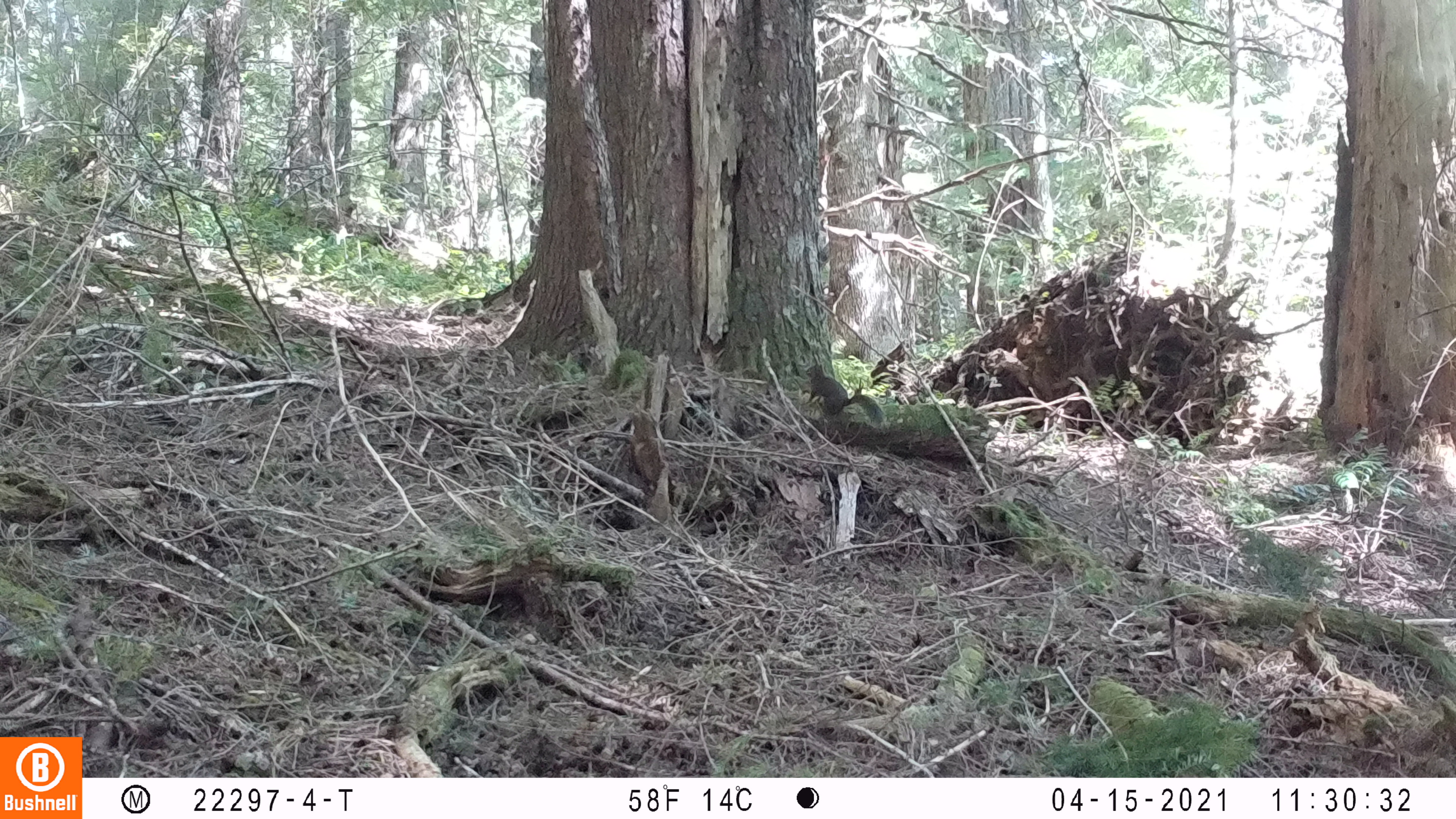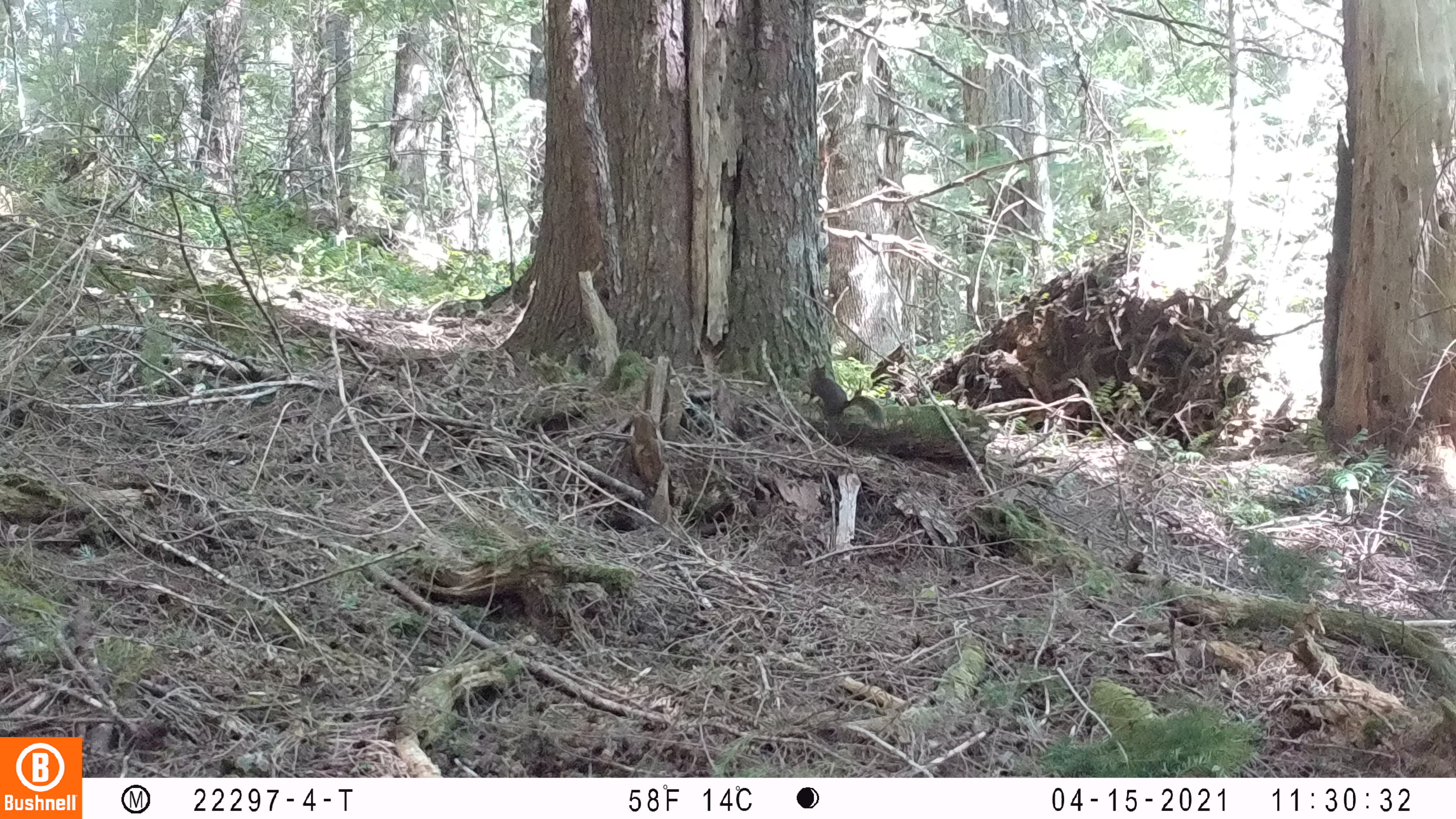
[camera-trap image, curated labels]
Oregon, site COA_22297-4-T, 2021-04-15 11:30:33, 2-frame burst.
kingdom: Animalia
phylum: Chordata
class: Mammalia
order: Rodentia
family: Sciuridae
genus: Tamiasciurus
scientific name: Tamiasciurus douglasii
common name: douglas squirrel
Douglas squirrel (Tamiasciurus douglasii).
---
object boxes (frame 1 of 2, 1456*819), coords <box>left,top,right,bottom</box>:
douglas squirrel: <box>794,354,897,444</box>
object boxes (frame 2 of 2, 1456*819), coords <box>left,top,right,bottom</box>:
douglas squirrel: <box>794,350,898,450</box>